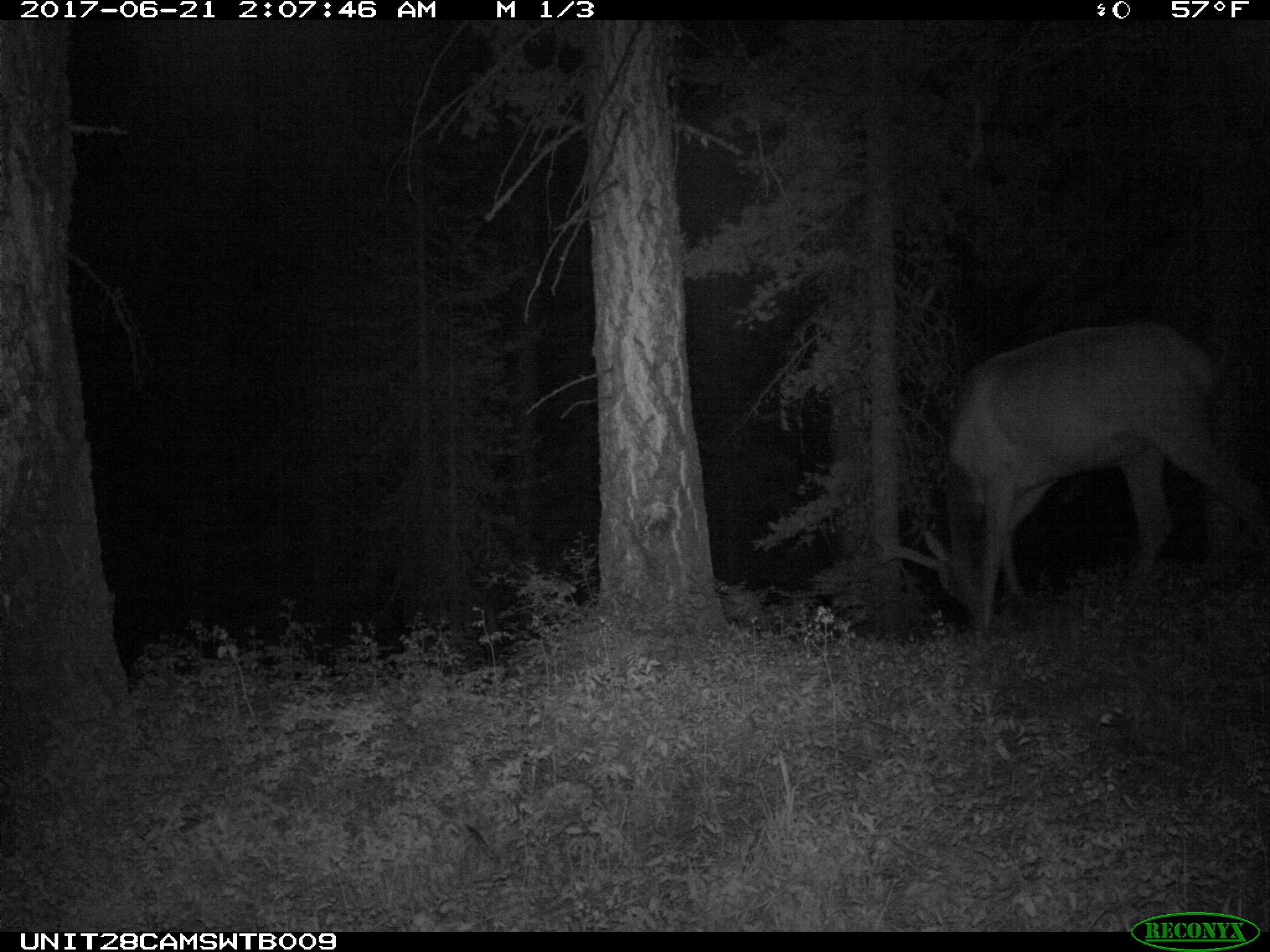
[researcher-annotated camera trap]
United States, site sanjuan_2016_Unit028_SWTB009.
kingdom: Animalia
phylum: Chordata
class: Mammalia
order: Artiodactyla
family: Cervidae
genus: Cervus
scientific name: Cervus elaphus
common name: red deer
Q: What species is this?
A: Cervus elaphus (red deer).